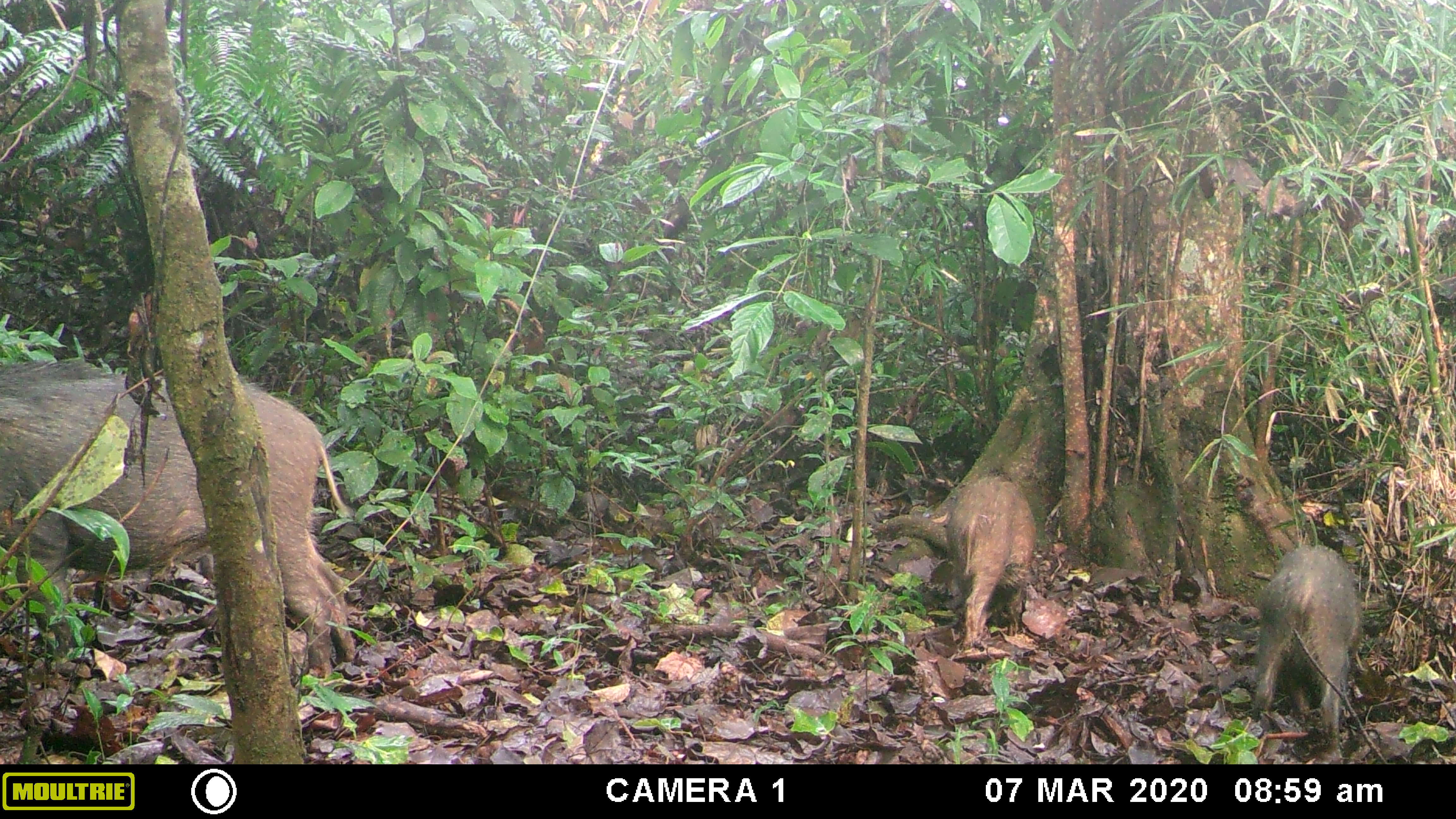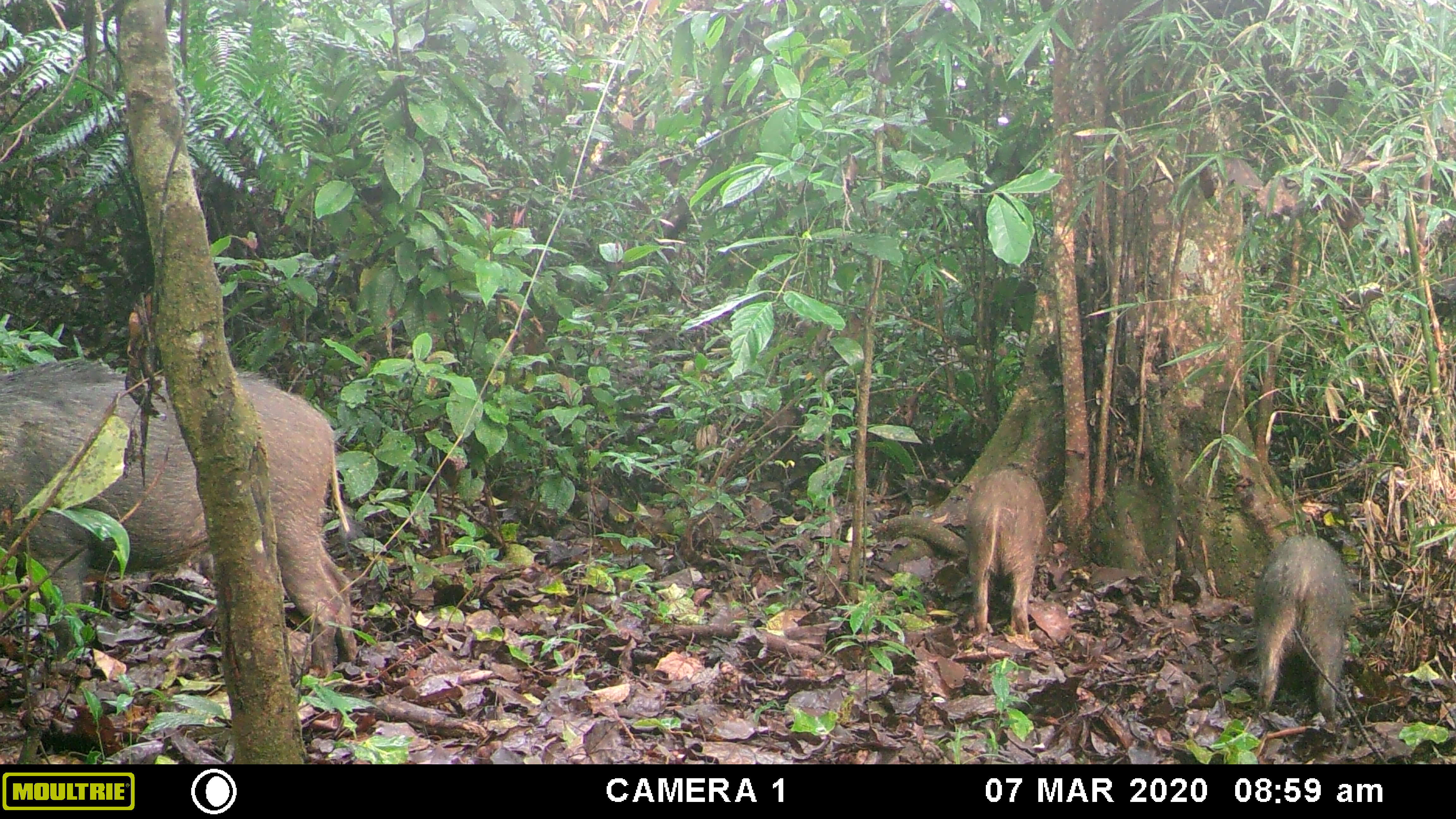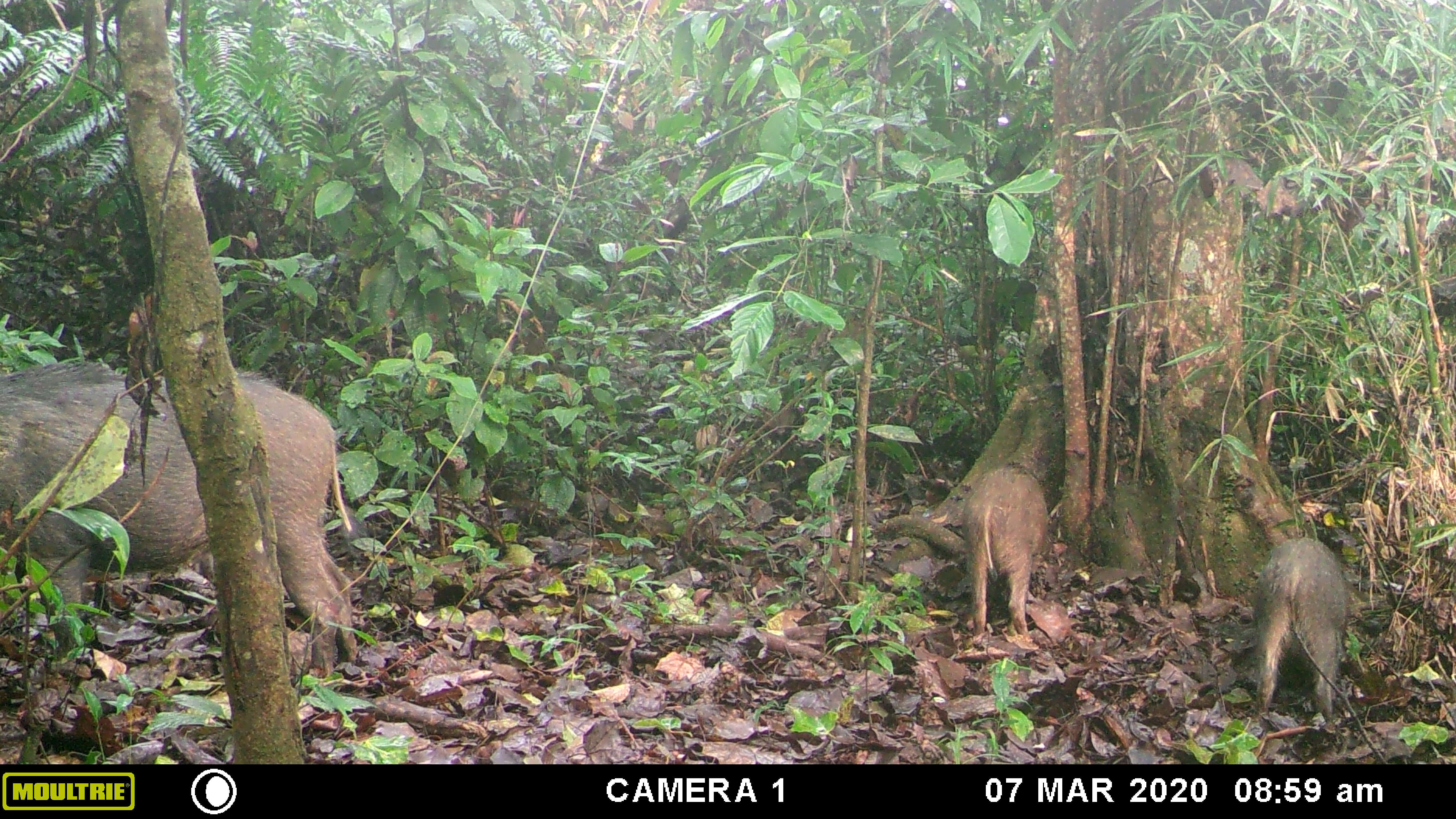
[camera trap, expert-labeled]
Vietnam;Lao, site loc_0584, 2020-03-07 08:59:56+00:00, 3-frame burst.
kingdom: Animalia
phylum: Chordata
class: Mammalia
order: Artiodactyla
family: Suidae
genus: Sus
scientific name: Sus scrofa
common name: eurasian wild pig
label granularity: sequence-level